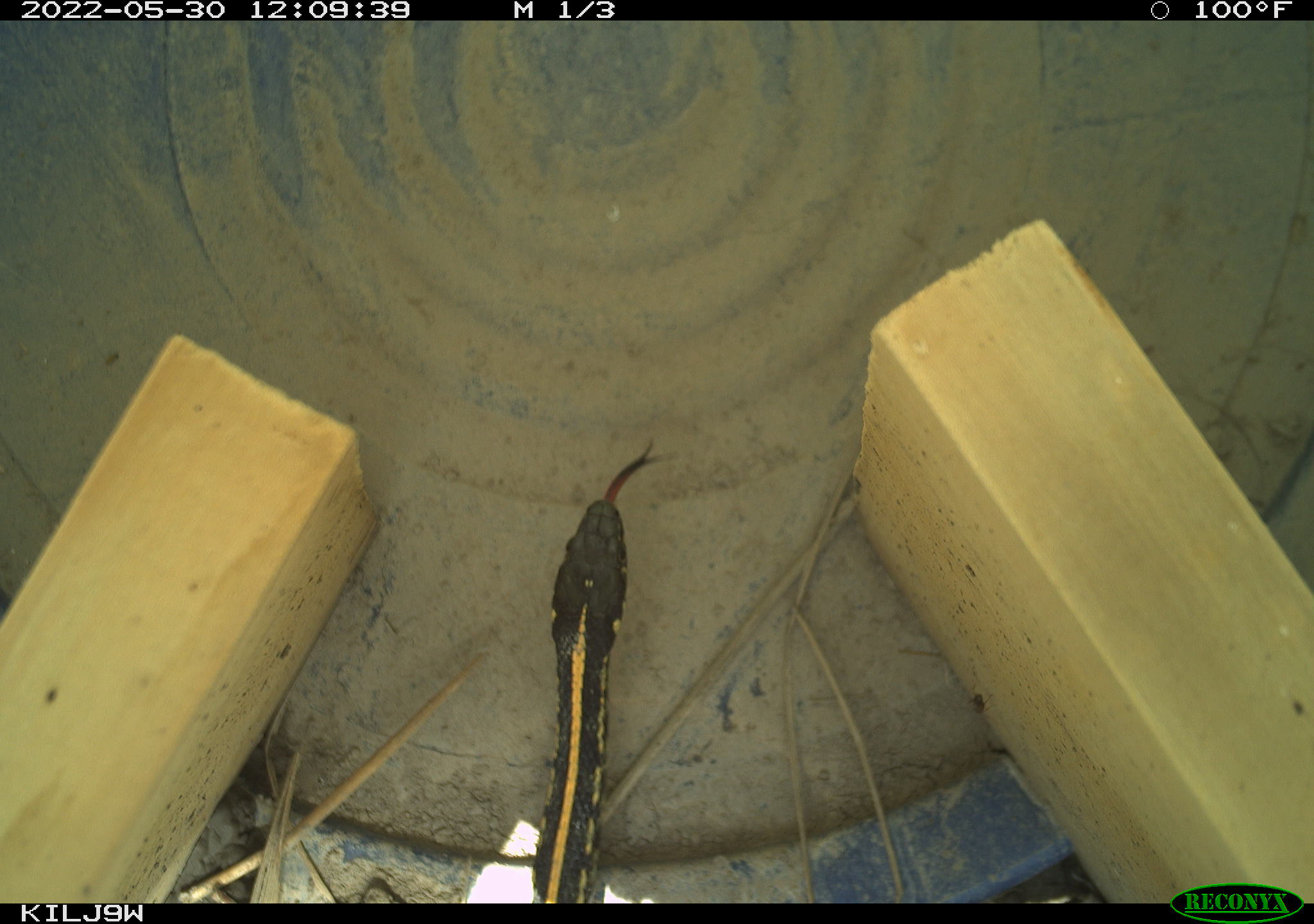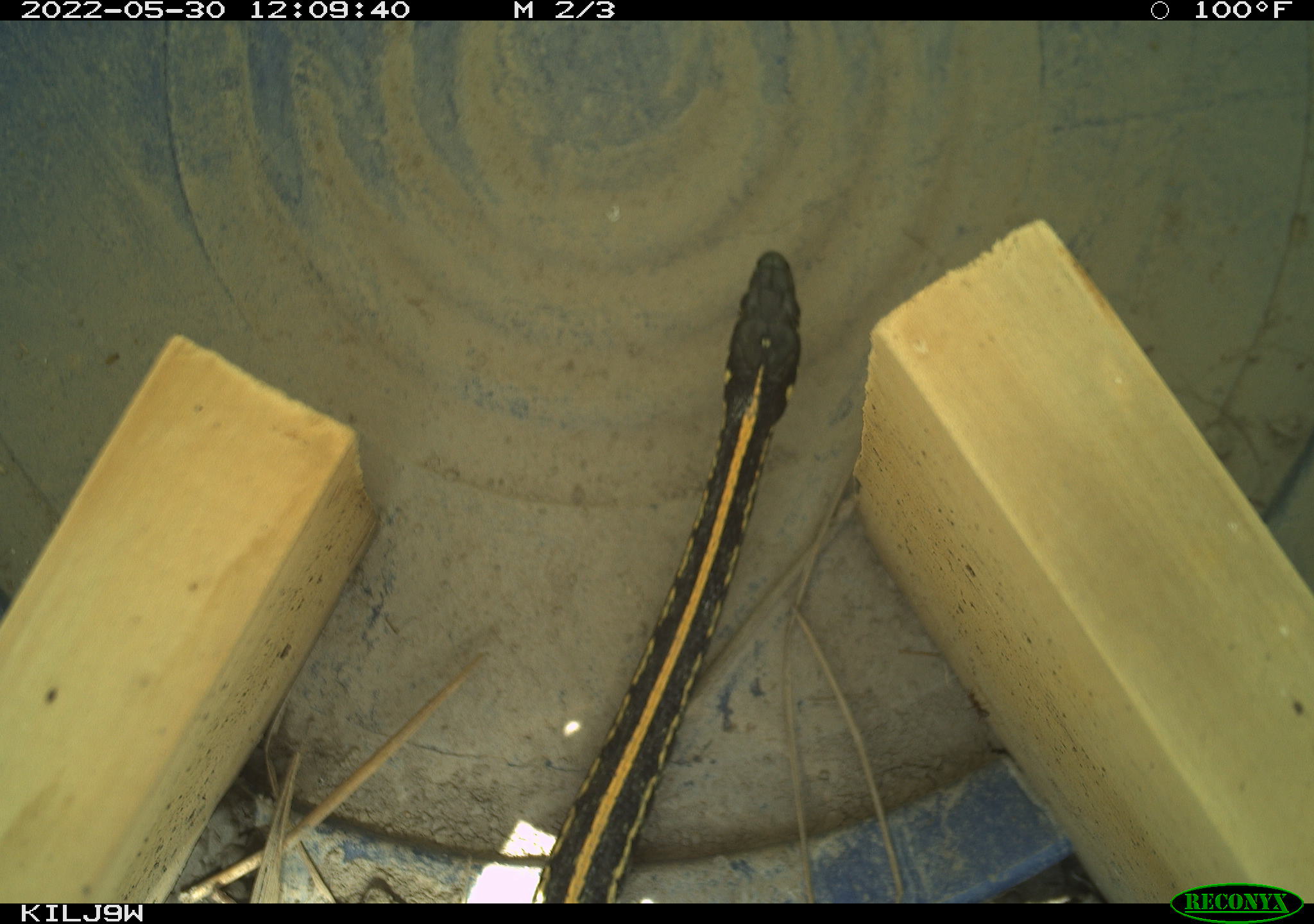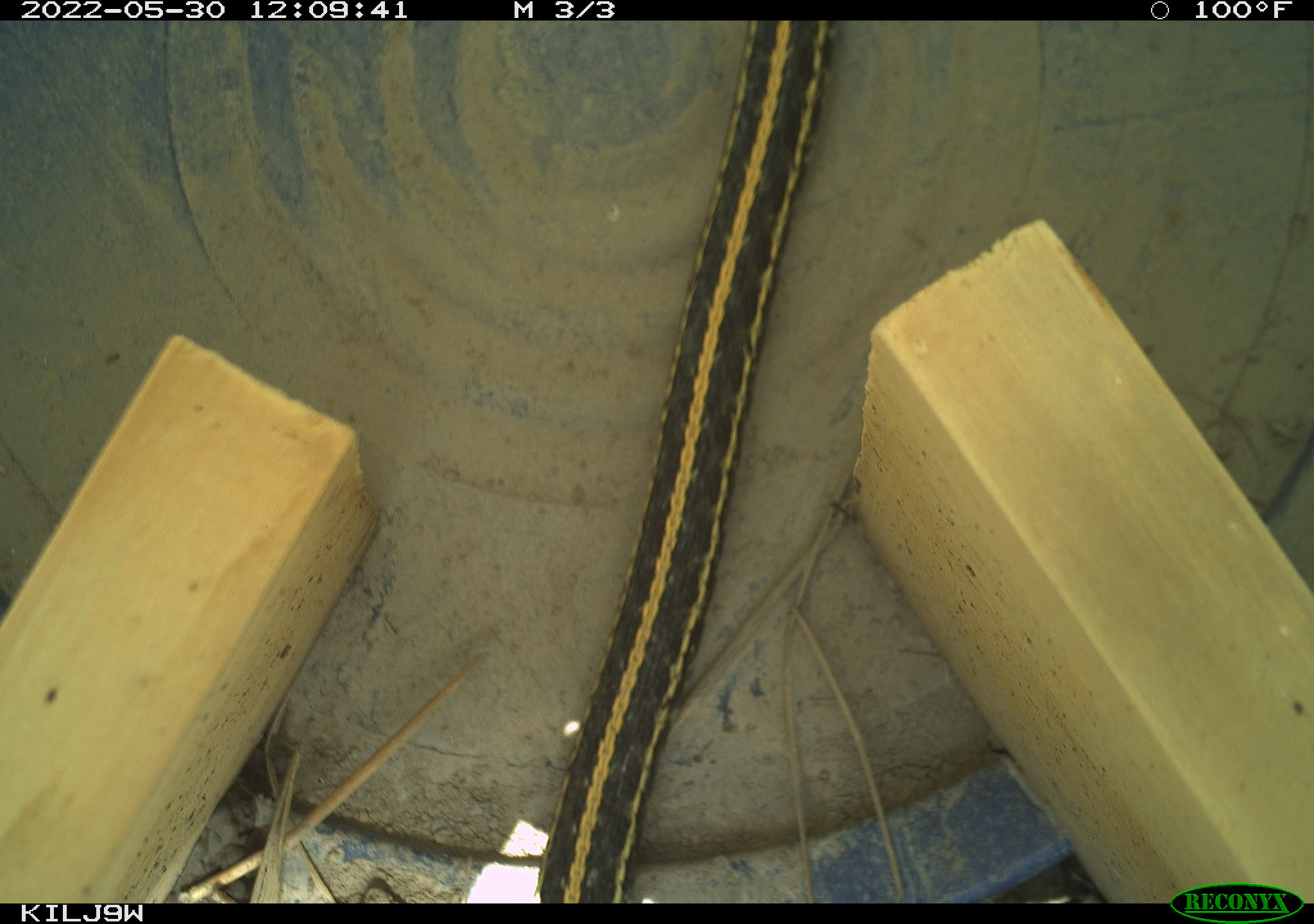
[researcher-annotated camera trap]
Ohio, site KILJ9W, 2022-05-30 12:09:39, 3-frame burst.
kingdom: Animalia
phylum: Chordata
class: Reptilia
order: Squamata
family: Colubridae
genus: Thamnophis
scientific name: Thamnophis radix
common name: plains gartersnake